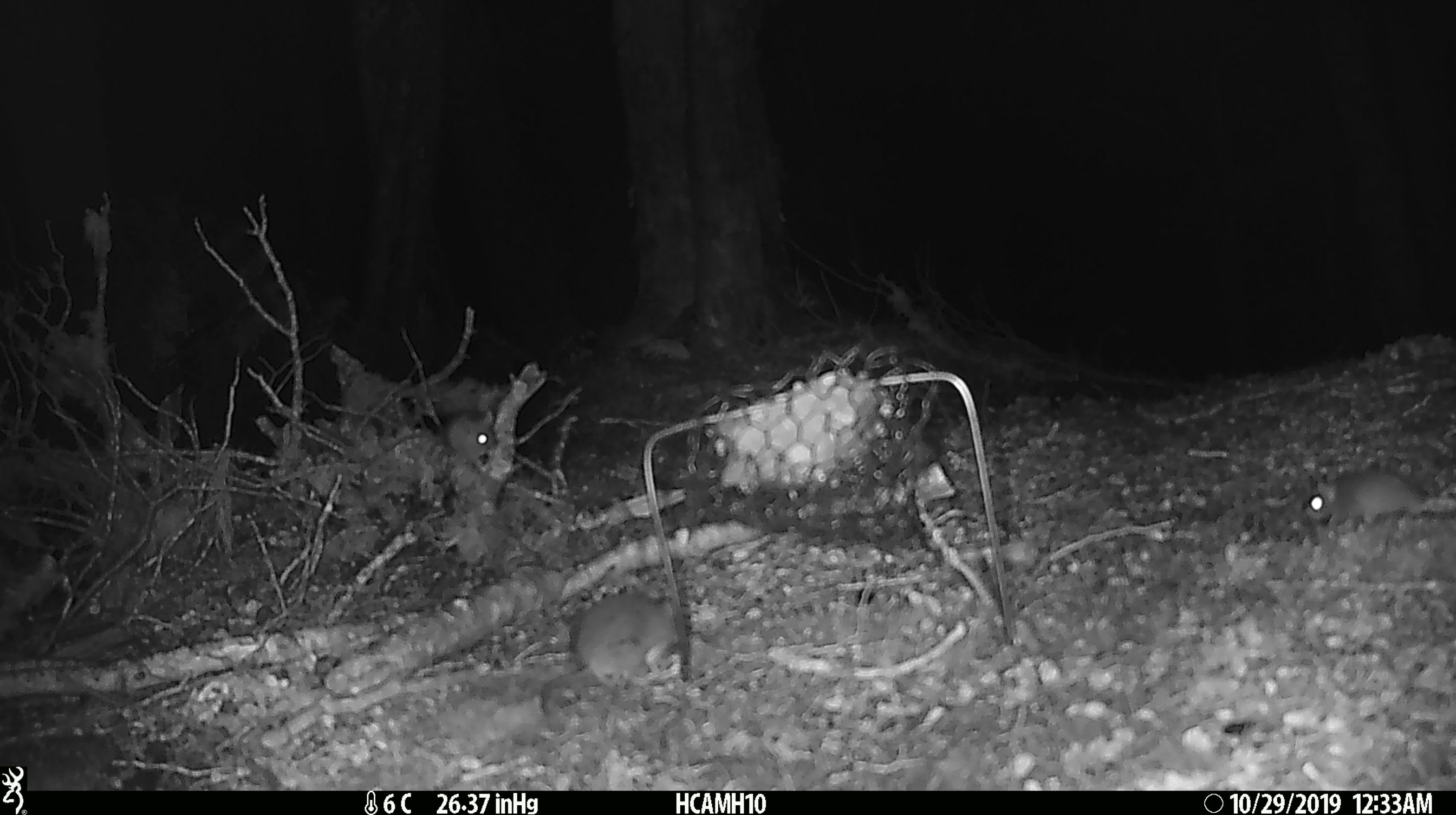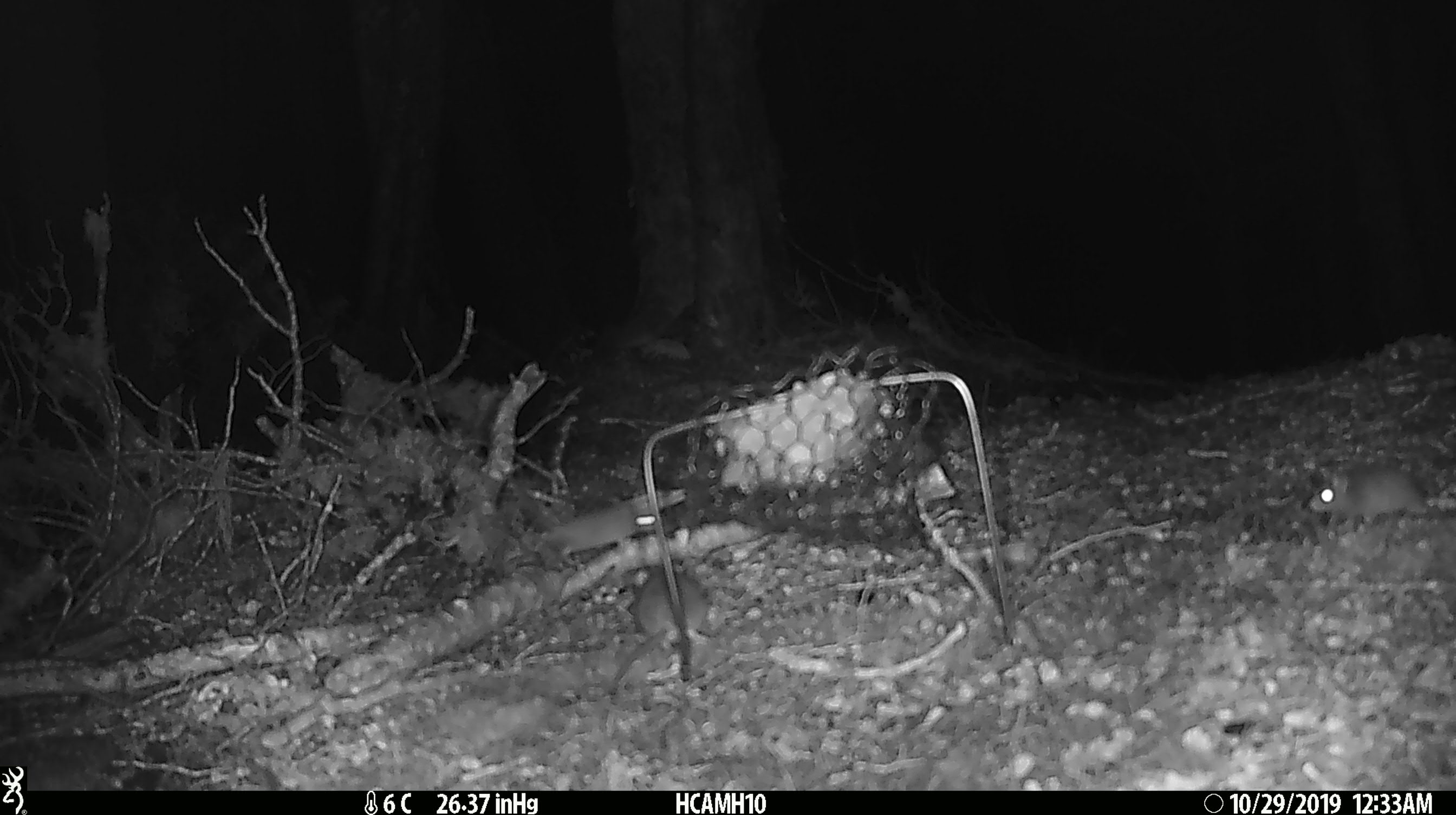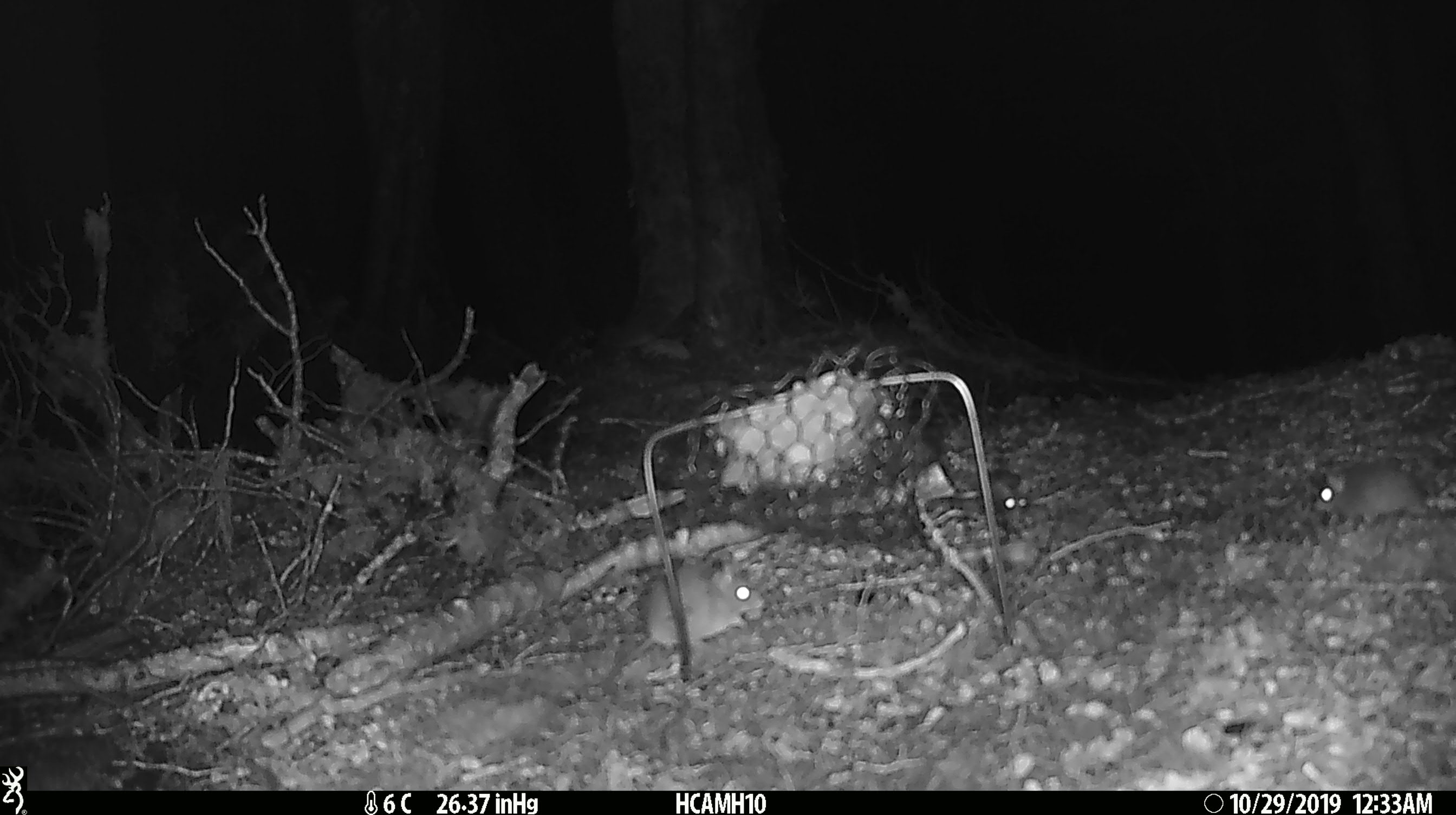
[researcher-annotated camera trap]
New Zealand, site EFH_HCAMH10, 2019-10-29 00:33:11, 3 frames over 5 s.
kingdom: Animalia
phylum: Chordata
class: Mammalia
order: Rodentia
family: Muridae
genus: Mus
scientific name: Mus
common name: mouse